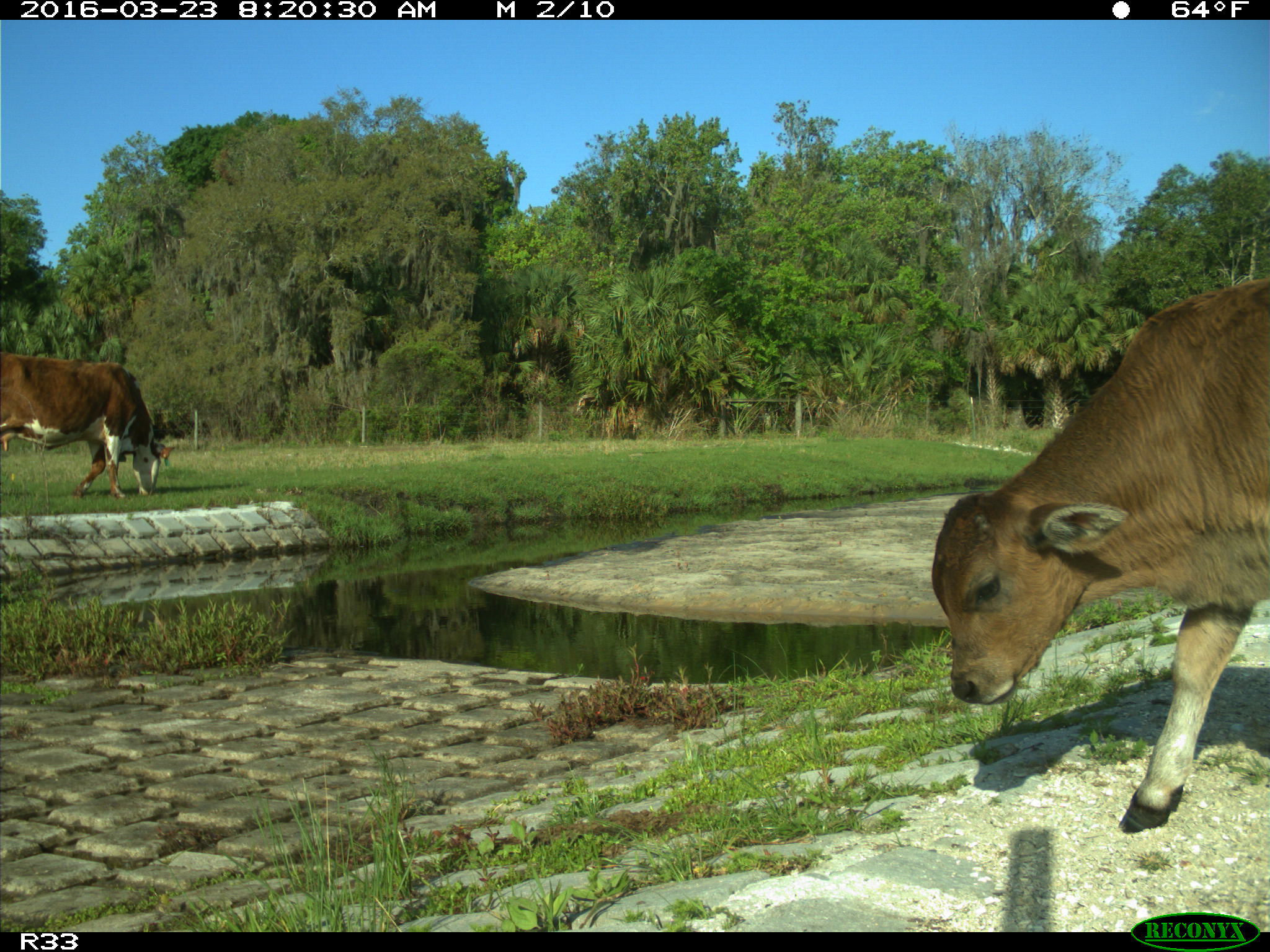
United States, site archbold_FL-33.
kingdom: Animalia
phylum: Chordata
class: Mammalia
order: Artiodactyla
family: Bovidae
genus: Bos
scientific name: Bos taurus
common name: domestic cow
Bos taurus (domestic cow).